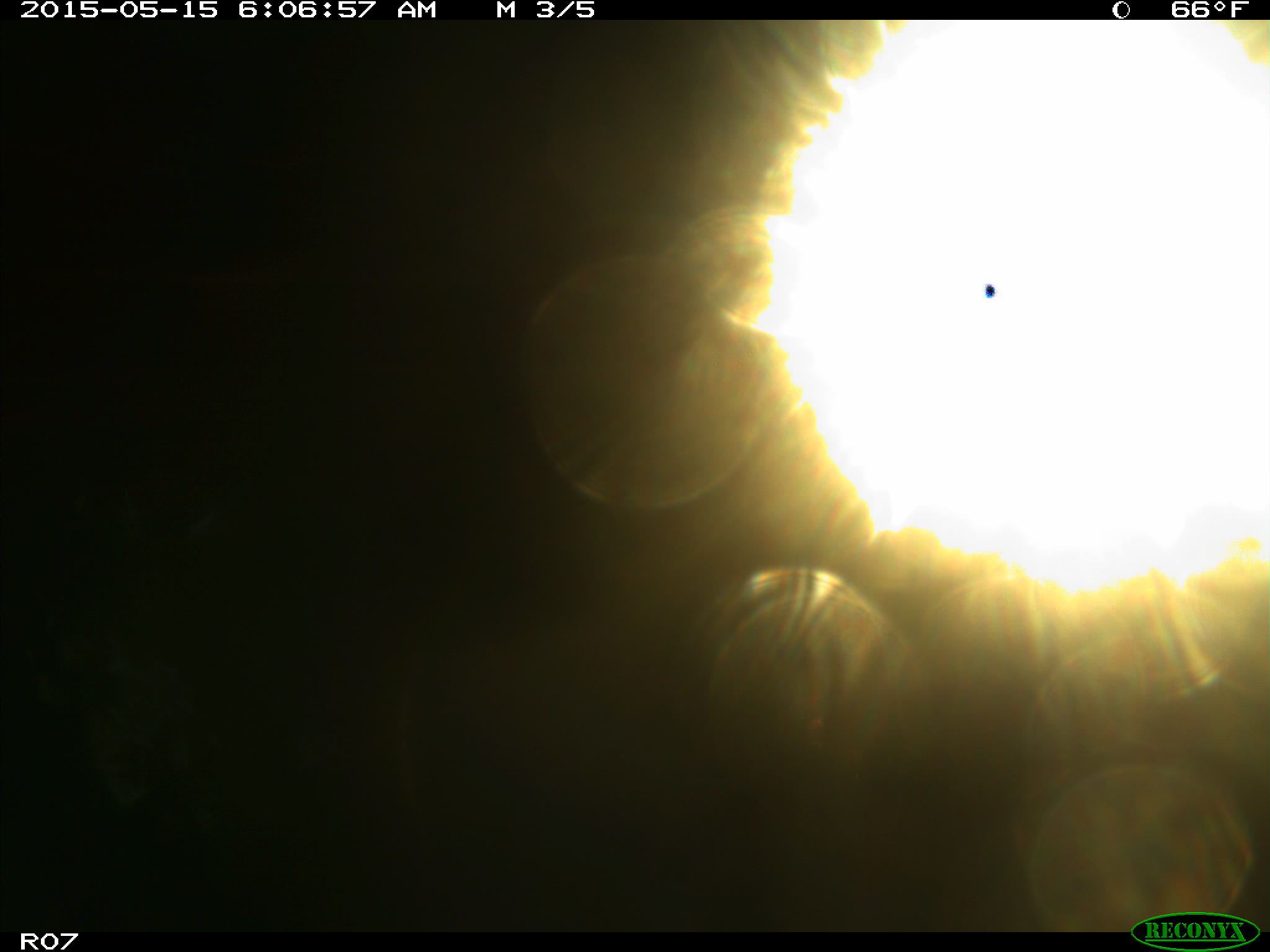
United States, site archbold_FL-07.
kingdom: Animalia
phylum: Chordata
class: Mammalia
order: Artiodactyla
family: Bovidae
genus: Bos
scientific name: Bos taurus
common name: domestic cow